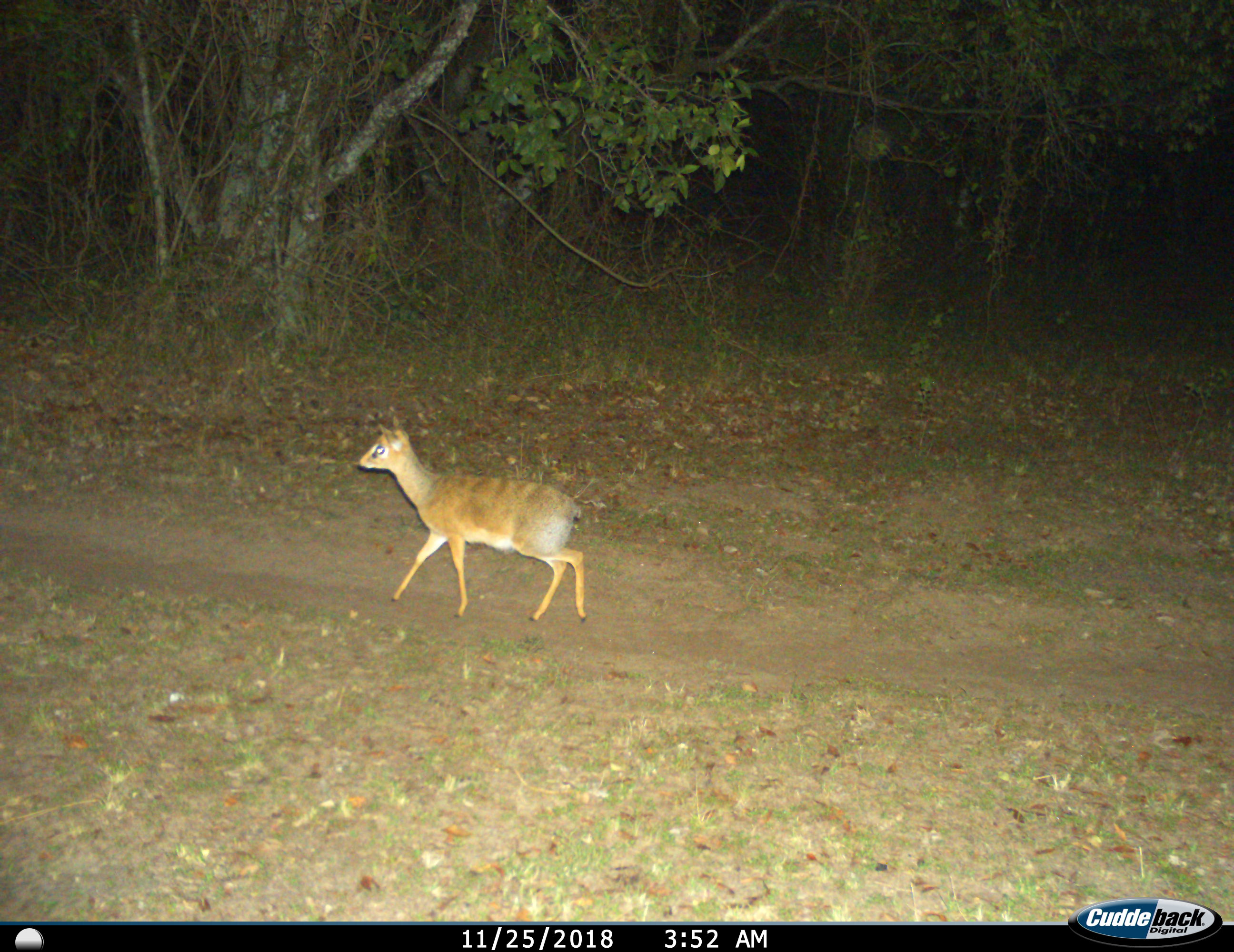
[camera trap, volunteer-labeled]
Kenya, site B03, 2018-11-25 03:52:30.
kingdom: Animalia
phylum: Chordata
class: Mammalia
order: Artiodactyla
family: Bovidae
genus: Madoqua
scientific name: Madoqua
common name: dikdik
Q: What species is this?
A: Dikdik (Madoqua).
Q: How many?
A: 1.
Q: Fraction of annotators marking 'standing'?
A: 0%.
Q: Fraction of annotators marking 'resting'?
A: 0%.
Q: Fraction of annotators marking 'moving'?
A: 100%.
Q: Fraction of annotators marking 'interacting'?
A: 0%.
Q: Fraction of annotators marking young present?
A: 0%.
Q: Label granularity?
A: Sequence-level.